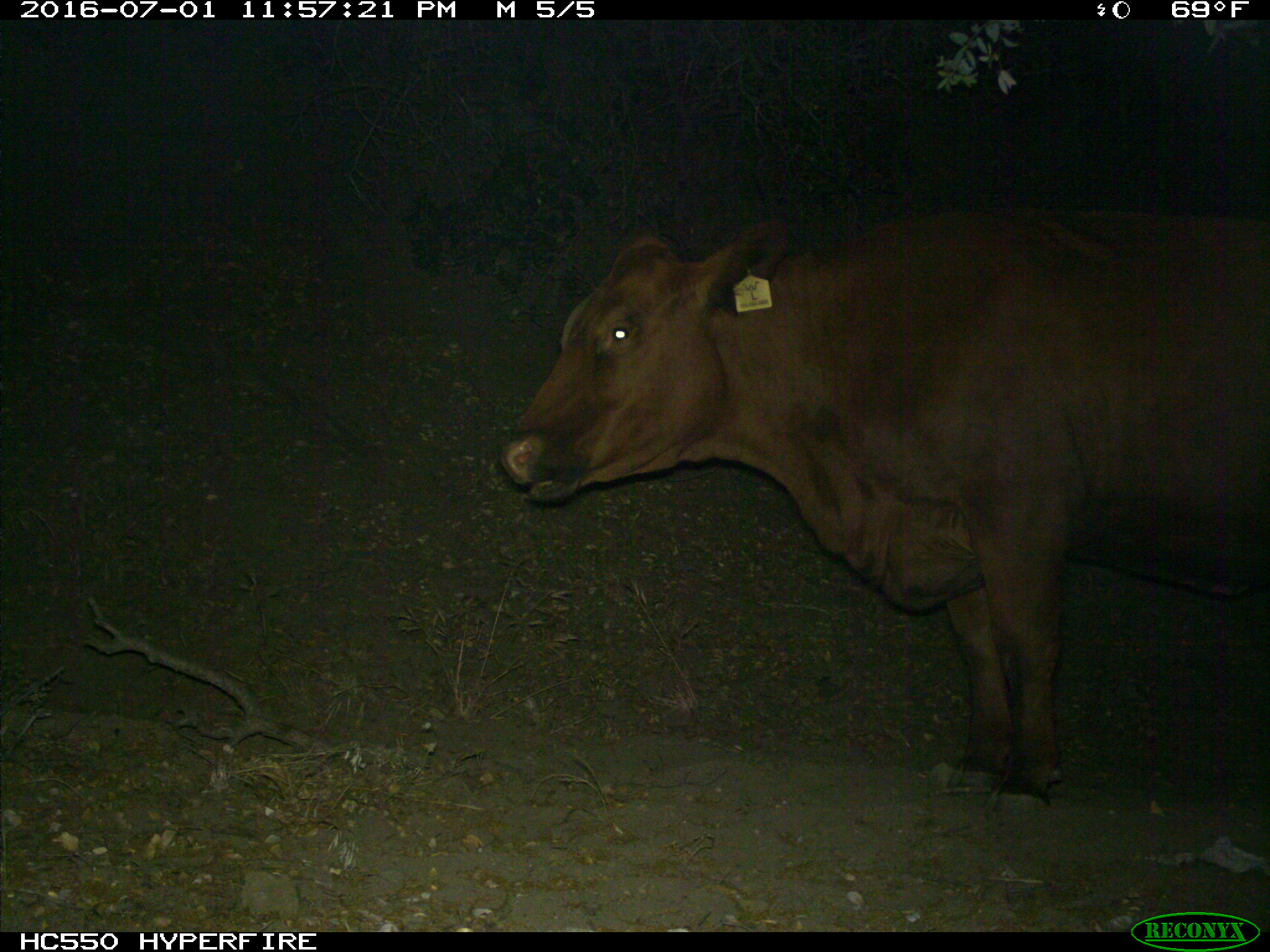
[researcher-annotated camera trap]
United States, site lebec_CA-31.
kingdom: Animalia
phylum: Chordata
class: Mammalia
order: Artiodactyla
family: Bovidae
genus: Bos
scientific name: Bos taurus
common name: domestic cow